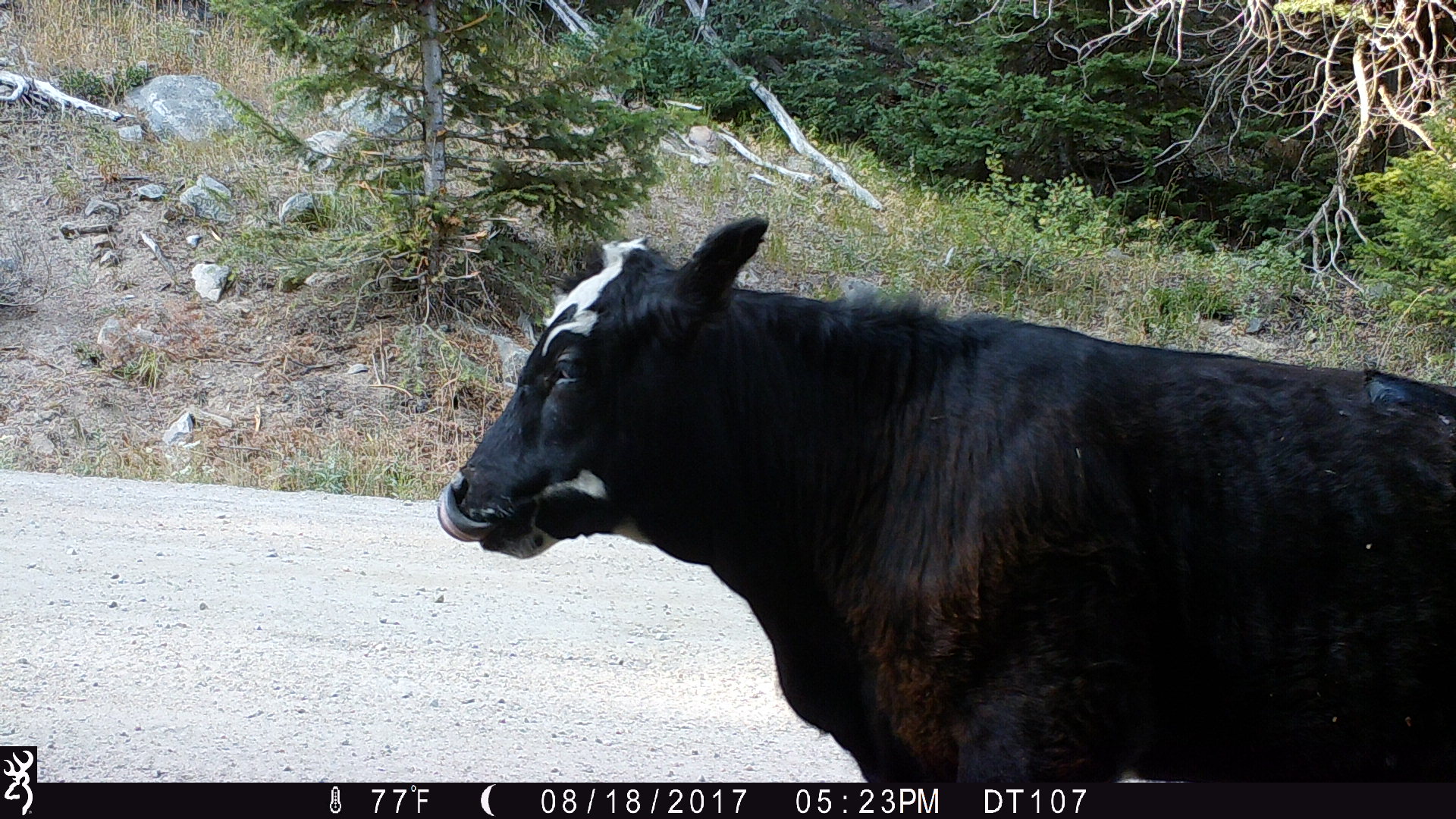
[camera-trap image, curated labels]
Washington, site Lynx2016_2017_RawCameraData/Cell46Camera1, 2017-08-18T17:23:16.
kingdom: Animalia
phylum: Chordata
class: Mammalia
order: Artiodactyla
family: Bovidae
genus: Bos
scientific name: Bos taurus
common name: domestic cattle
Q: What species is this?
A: Domestic cattle (Bos taurus).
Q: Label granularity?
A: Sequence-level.